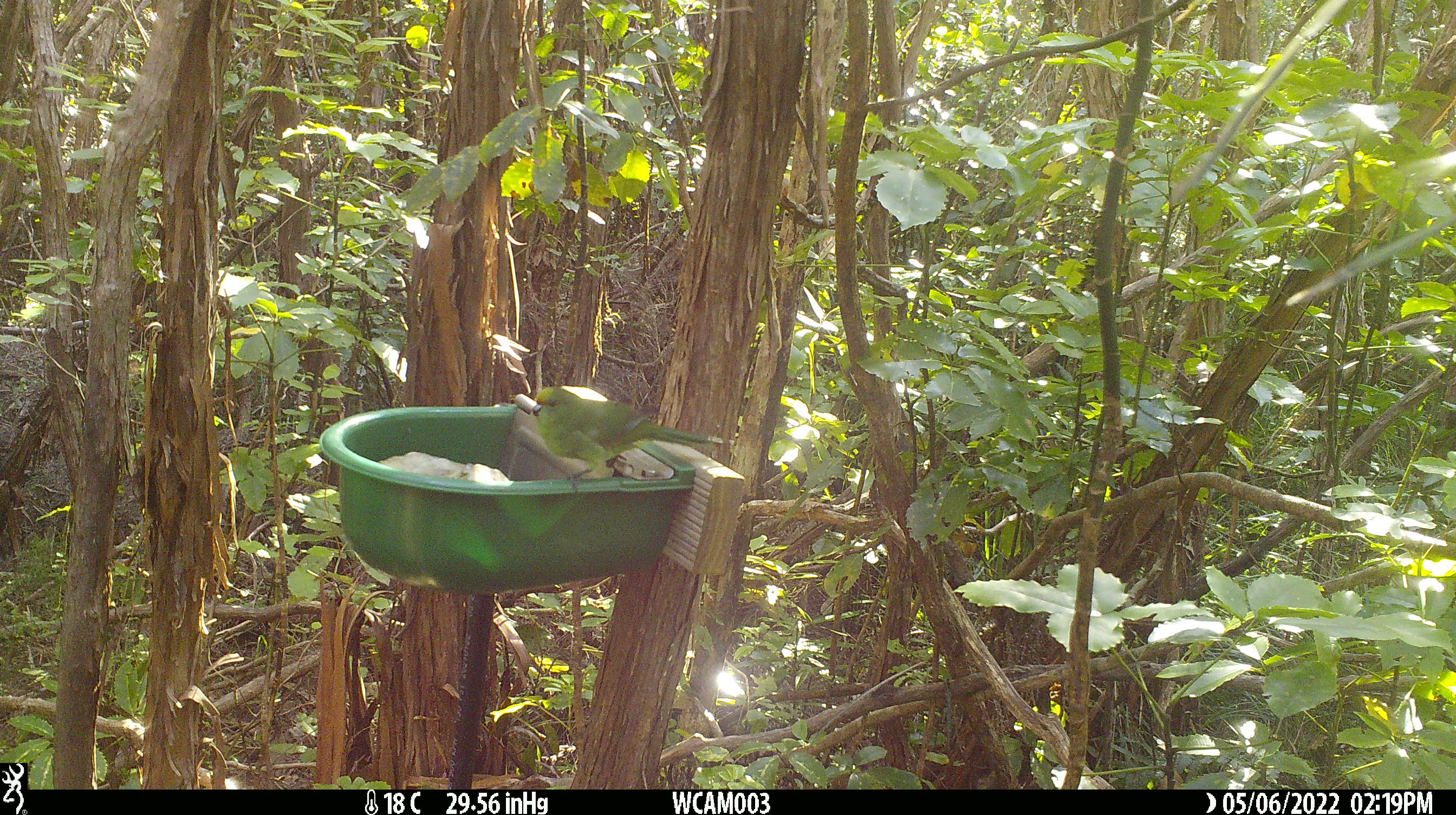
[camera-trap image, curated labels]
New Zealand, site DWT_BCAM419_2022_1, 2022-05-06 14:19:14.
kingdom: Animalia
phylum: Chordata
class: Aves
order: Psittaciformes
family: Psittaculidae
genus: Cyanoramphus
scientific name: Cyanoramphus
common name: parakeet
Parakeet (Cyanoramphus).